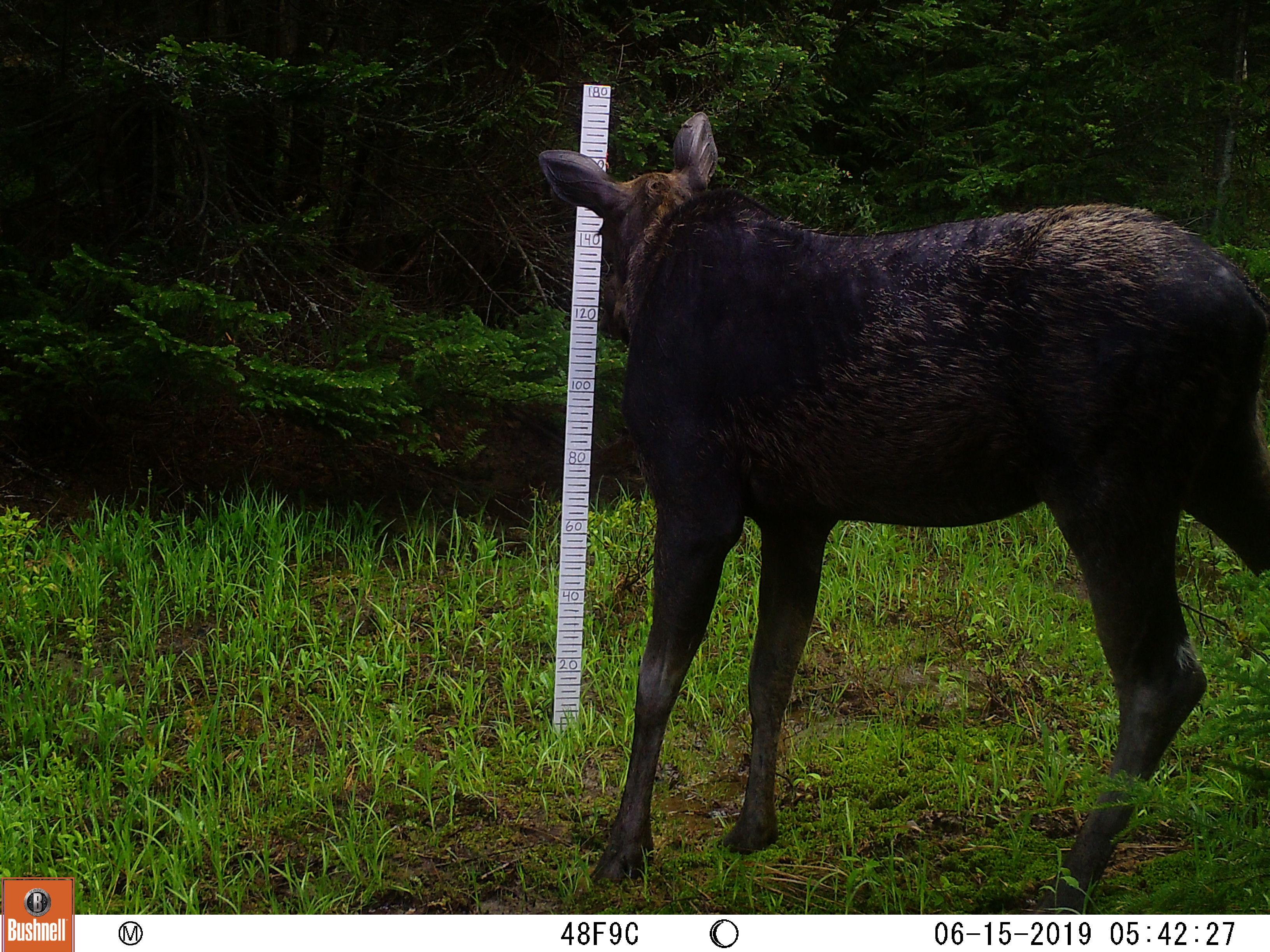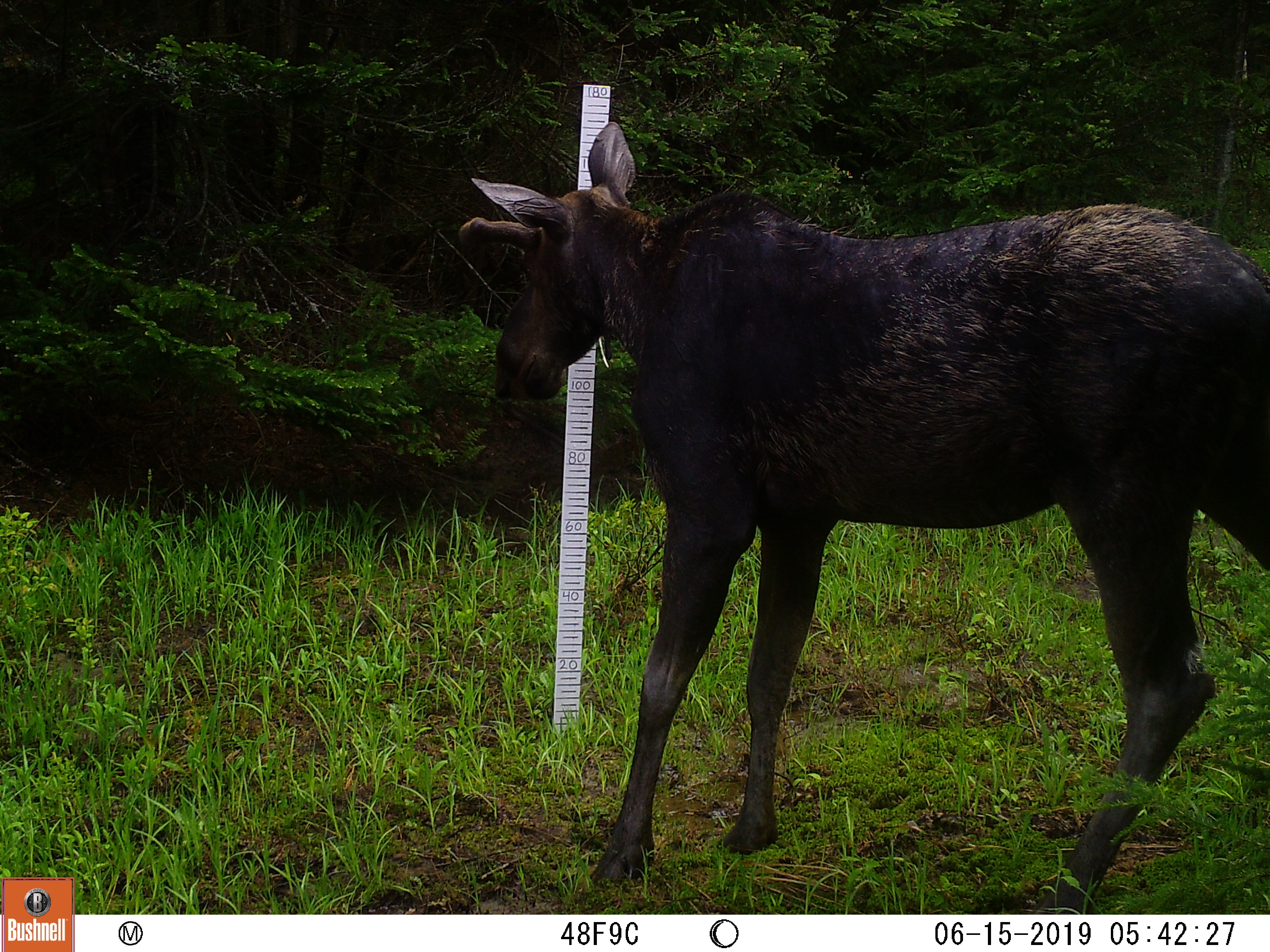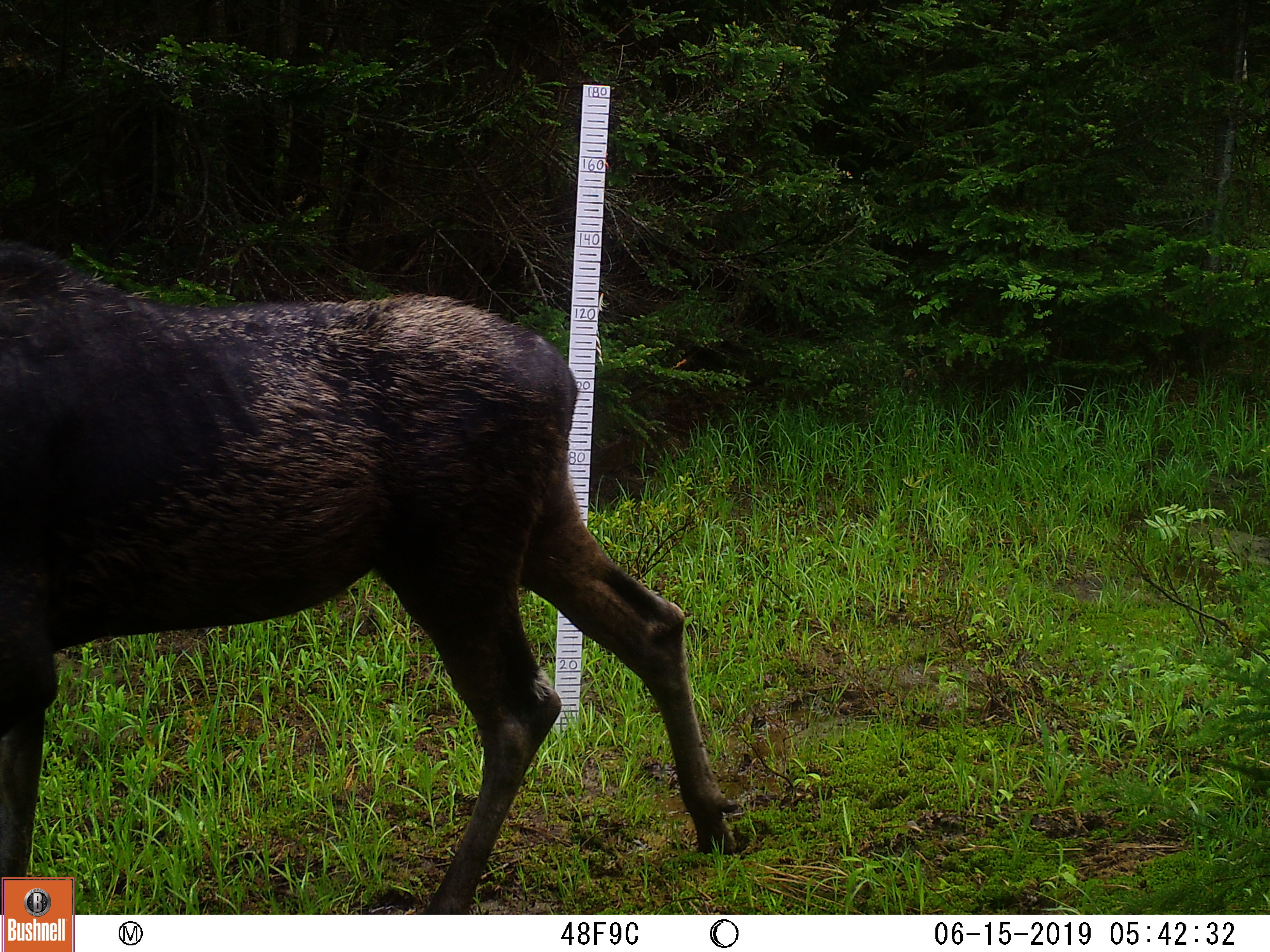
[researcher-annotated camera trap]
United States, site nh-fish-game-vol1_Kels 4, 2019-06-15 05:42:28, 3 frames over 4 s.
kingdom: Animalia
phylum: Chordata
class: Mammalia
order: Artiodactyla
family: Cervidae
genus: Alces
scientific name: Alces alces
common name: moose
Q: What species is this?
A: Moose (Alces alces).